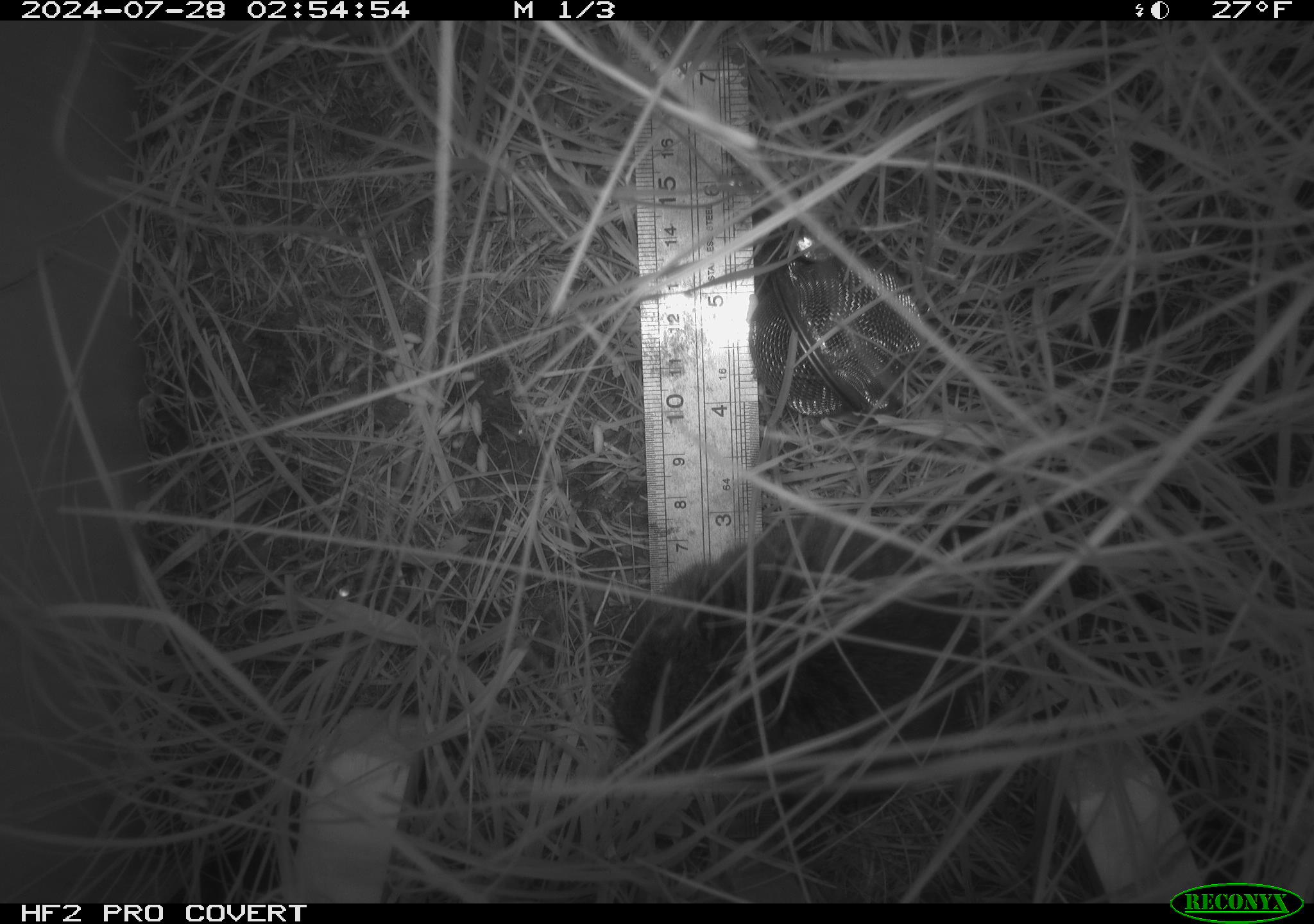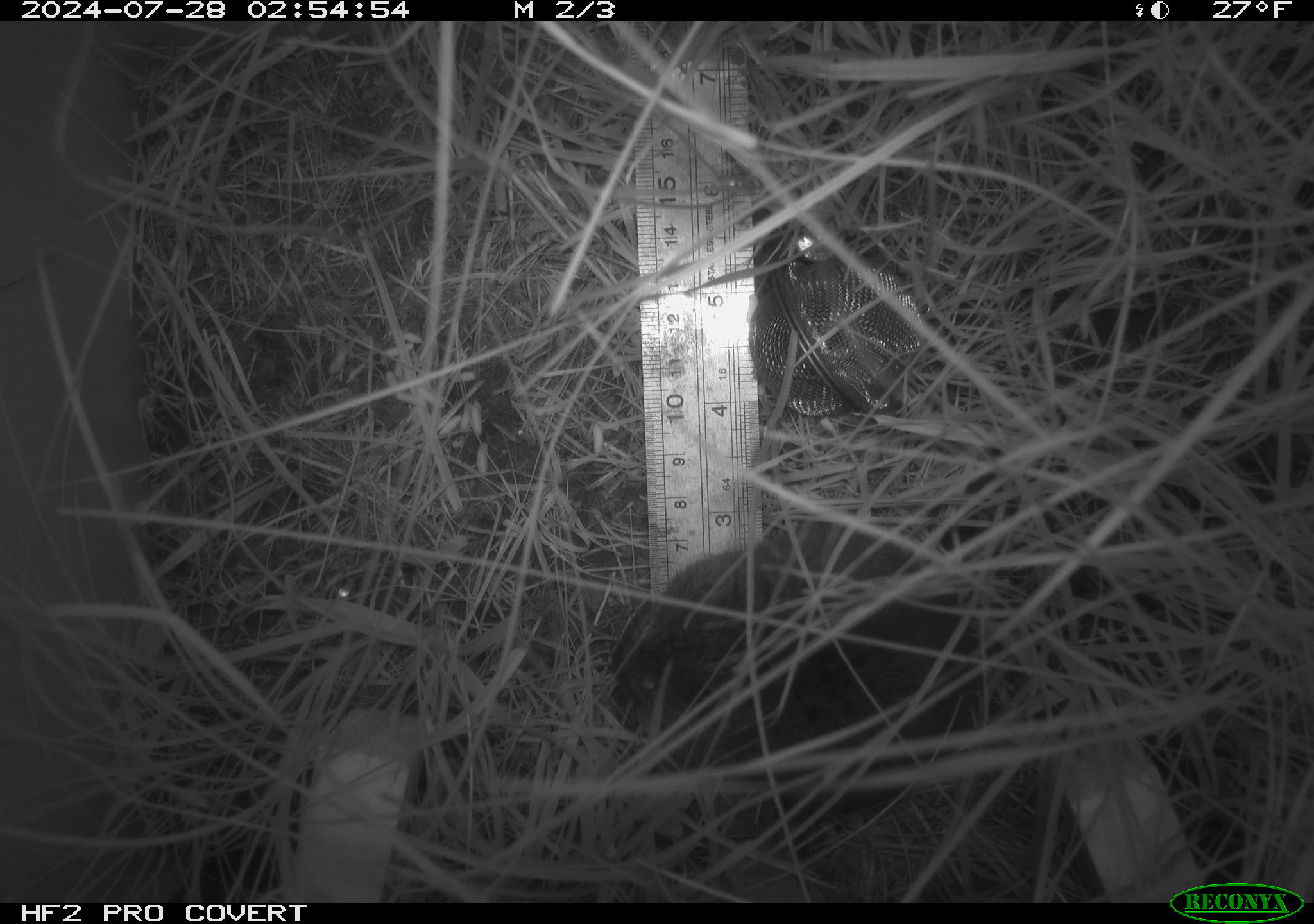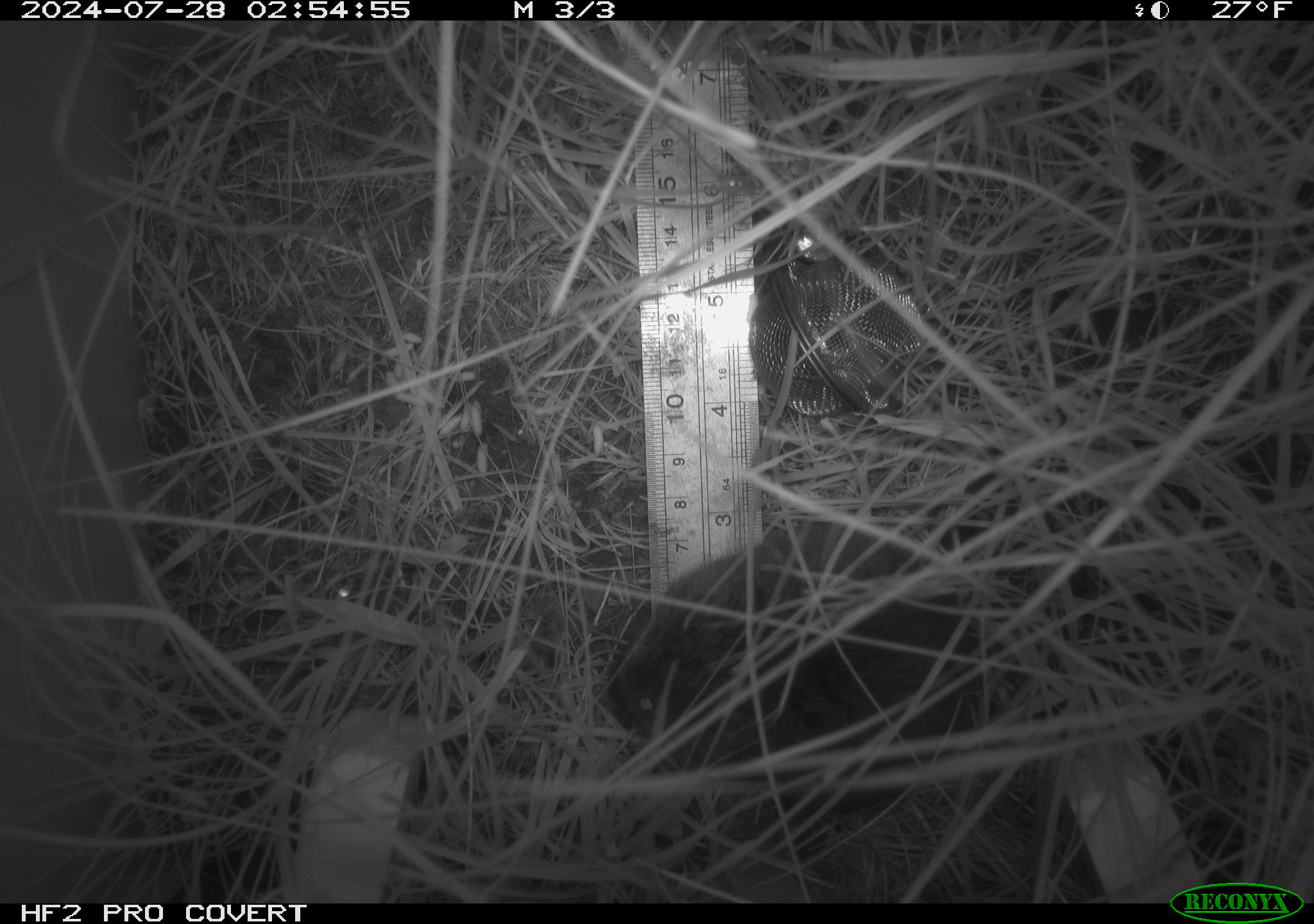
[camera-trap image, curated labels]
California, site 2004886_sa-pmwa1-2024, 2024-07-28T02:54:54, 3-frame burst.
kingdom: Animalia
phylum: Chordata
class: Mammalia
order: Rodentia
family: Cricetidae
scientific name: Arvicolinae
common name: voles, lemmings, and muskrats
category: arvicolinae subfamily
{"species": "arvicolinae subfamily (voles, lemmings, and muskrats) (Arvicolinae)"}